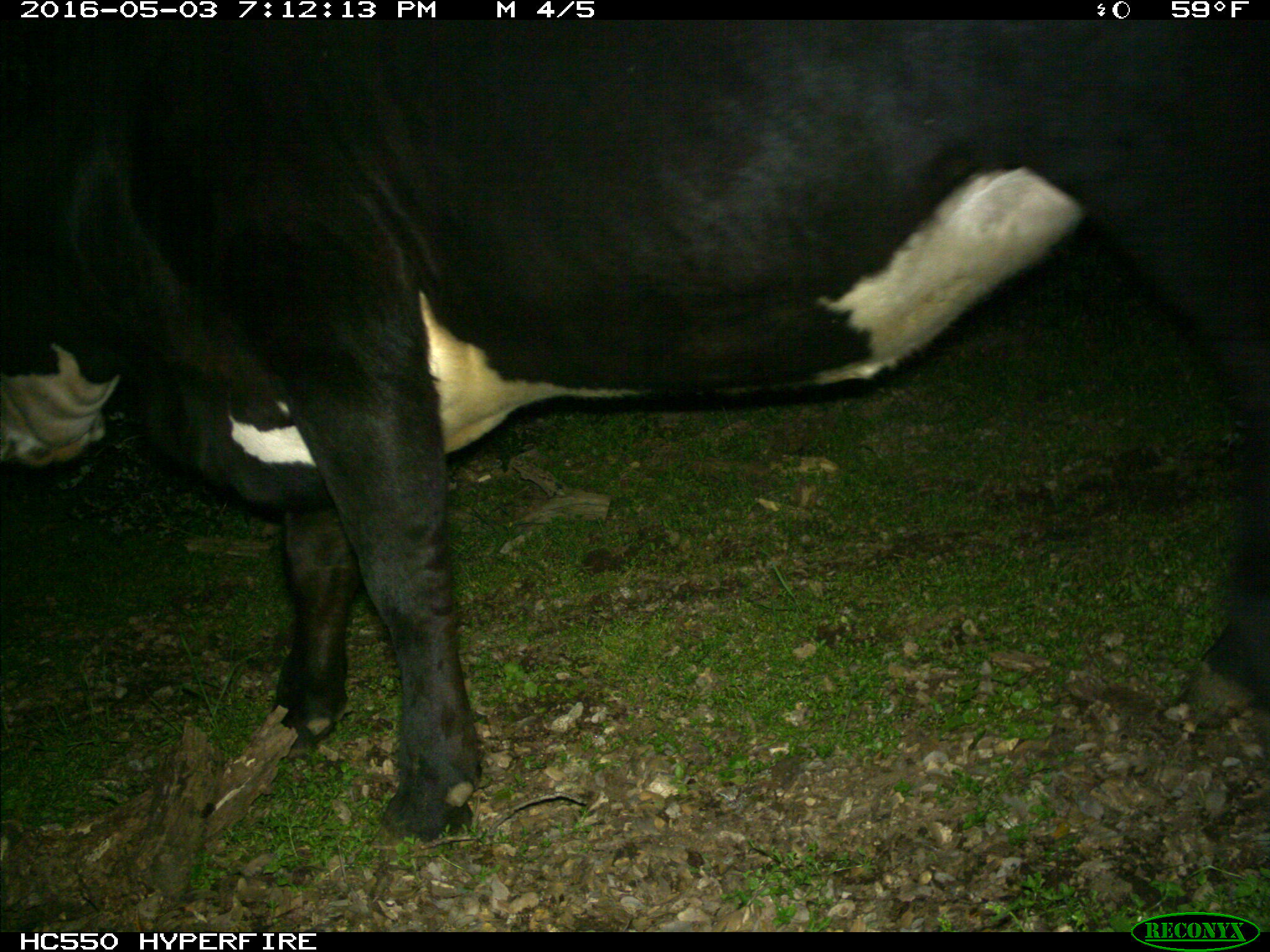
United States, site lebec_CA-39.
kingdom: Animalia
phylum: Chordata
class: Mammalia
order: Artiodactyla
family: Bovidae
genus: Bos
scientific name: Bos taurus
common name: domestic cow